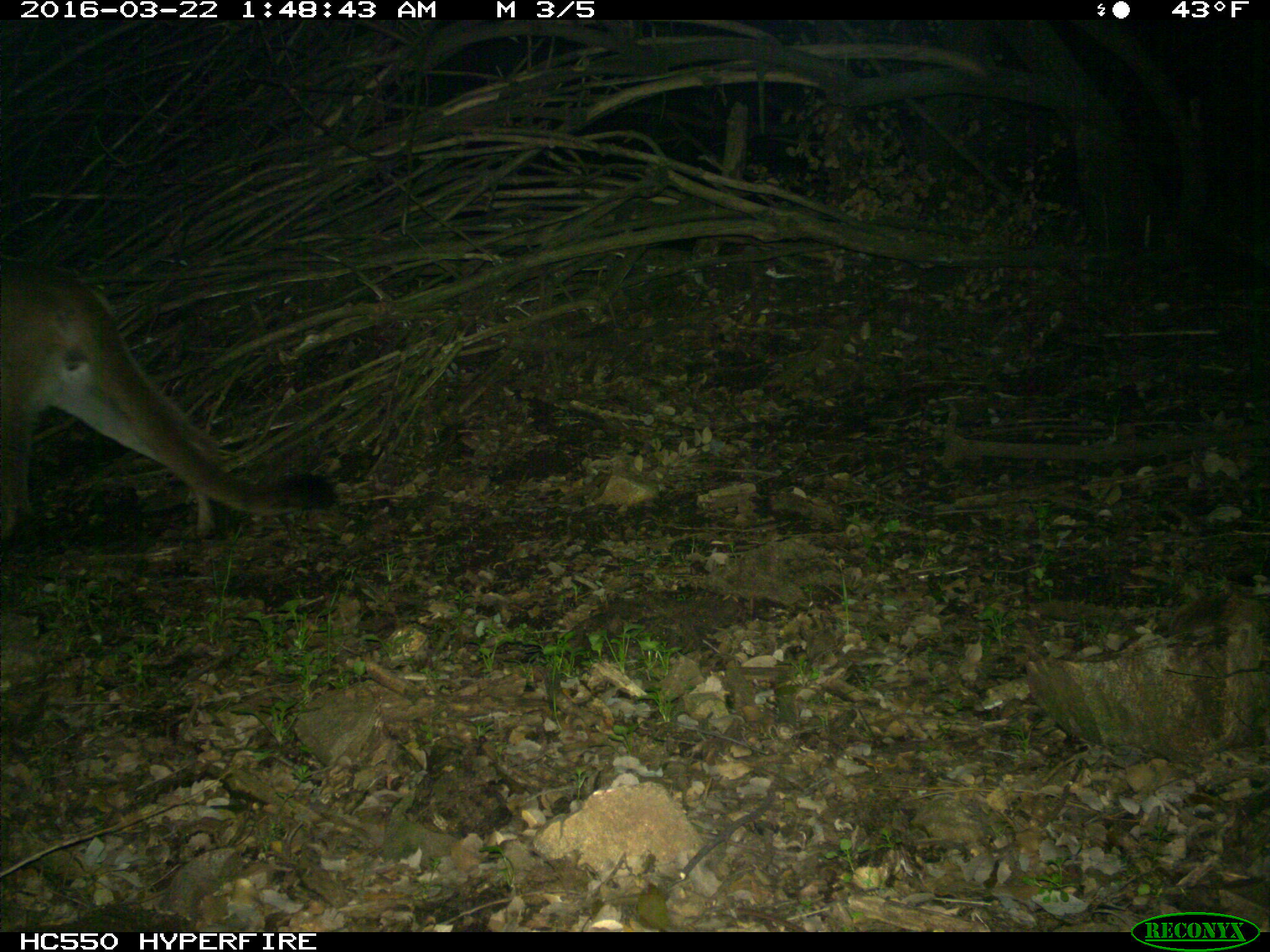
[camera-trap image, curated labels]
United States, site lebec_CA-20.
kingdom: Animalia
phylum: Chordata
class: Mammalia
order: Carnivora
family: Felidae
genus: Puma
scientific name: Puma concolor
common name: mountain lion